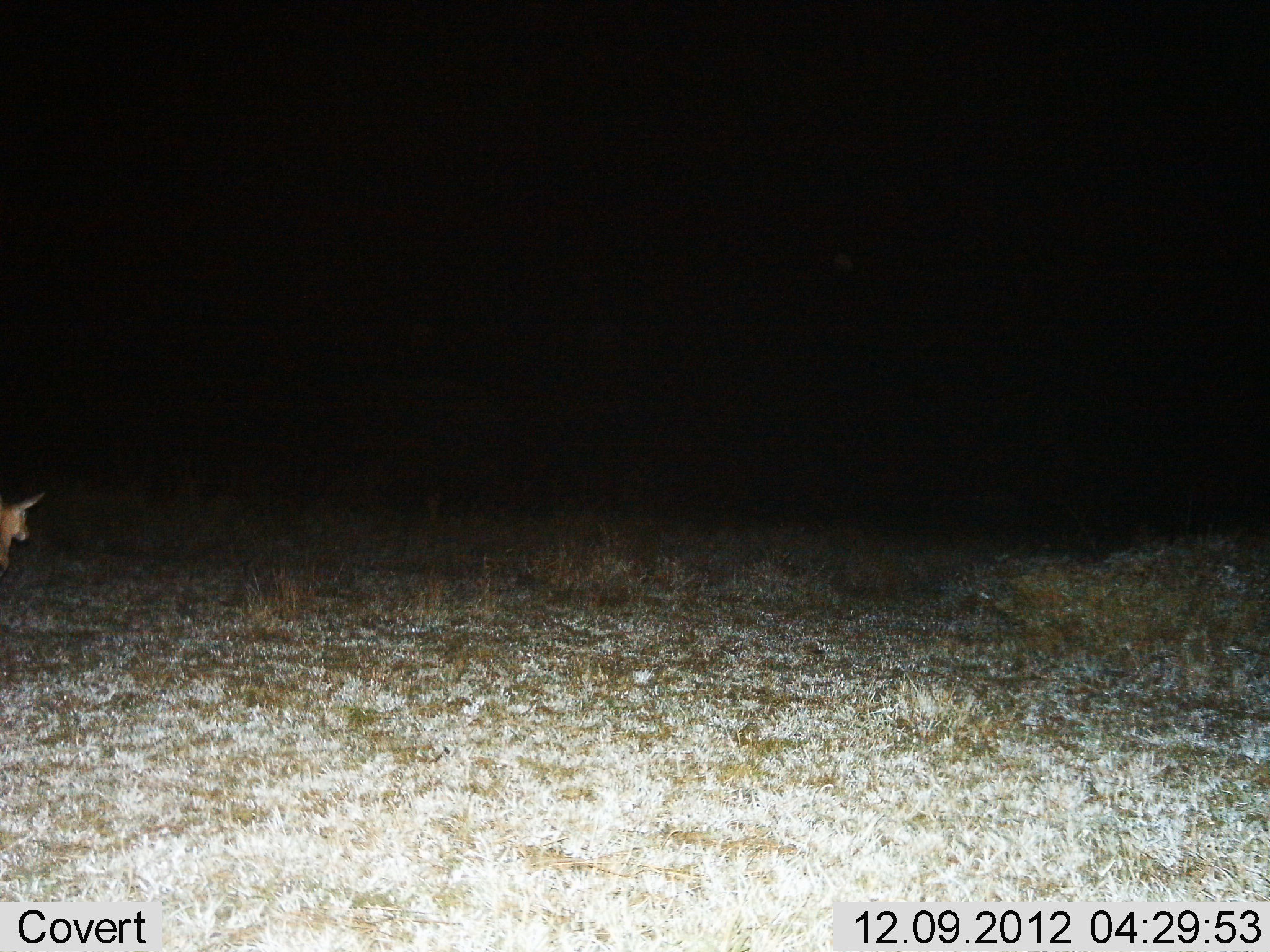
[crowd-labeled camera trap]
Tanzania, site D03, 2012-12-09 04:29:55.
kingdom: Animalia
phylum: Chordata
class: Mammalia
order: Artiodactyla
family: Bovidae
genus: Redunca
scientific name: Redunca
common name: reedbuck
Reedbuck (Redunca), count 1. Behavior (volunteer vote fractions): standing 80%, resting 0%, moving 20%, interacting 0%. Young present (vote fraction): 0%. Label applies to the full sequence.